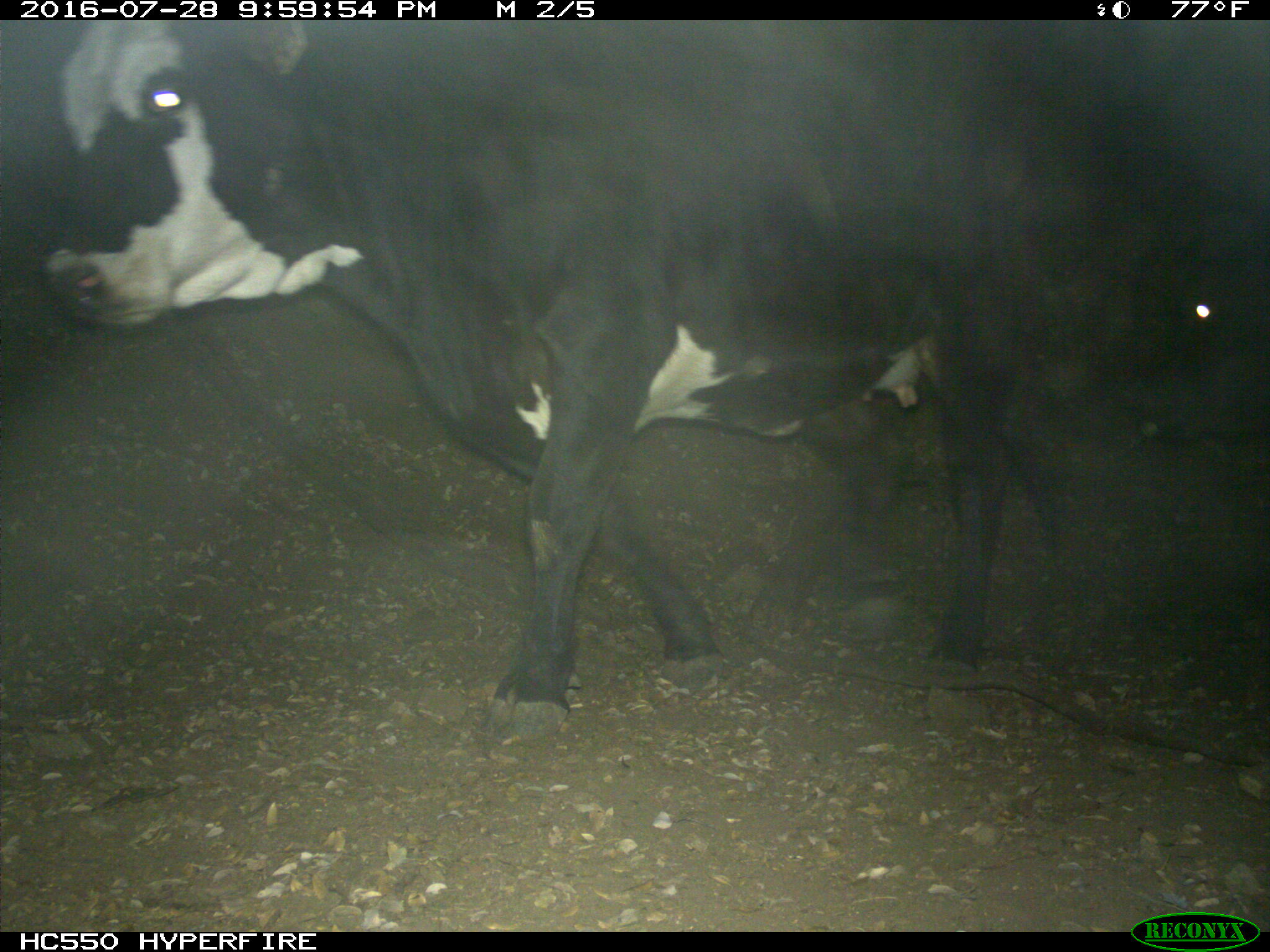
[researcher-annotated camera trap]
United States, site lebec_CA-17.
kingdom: Animalia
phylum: Chordata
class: Mammalia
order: Artiodactyla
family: Bovidae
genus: Bos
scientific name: Bos taurus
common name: domestic cow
Bos taurus (domestic cow).